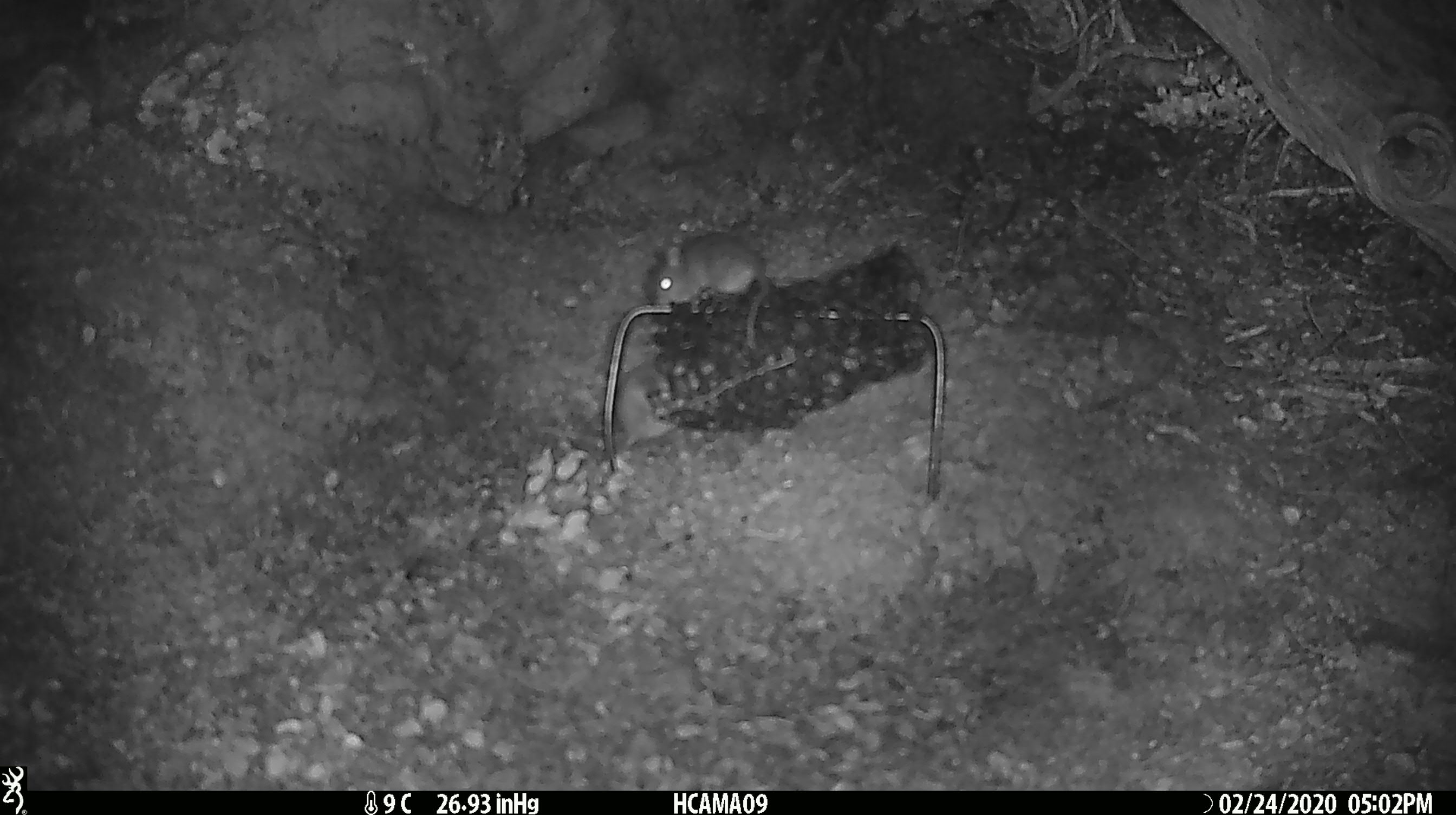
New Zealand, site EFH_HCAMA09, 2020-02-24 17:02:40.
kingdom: Animalia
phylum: Chordata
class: Mammalia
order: Rodentia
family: Muridae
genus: Mus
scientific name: Mus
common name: mouse